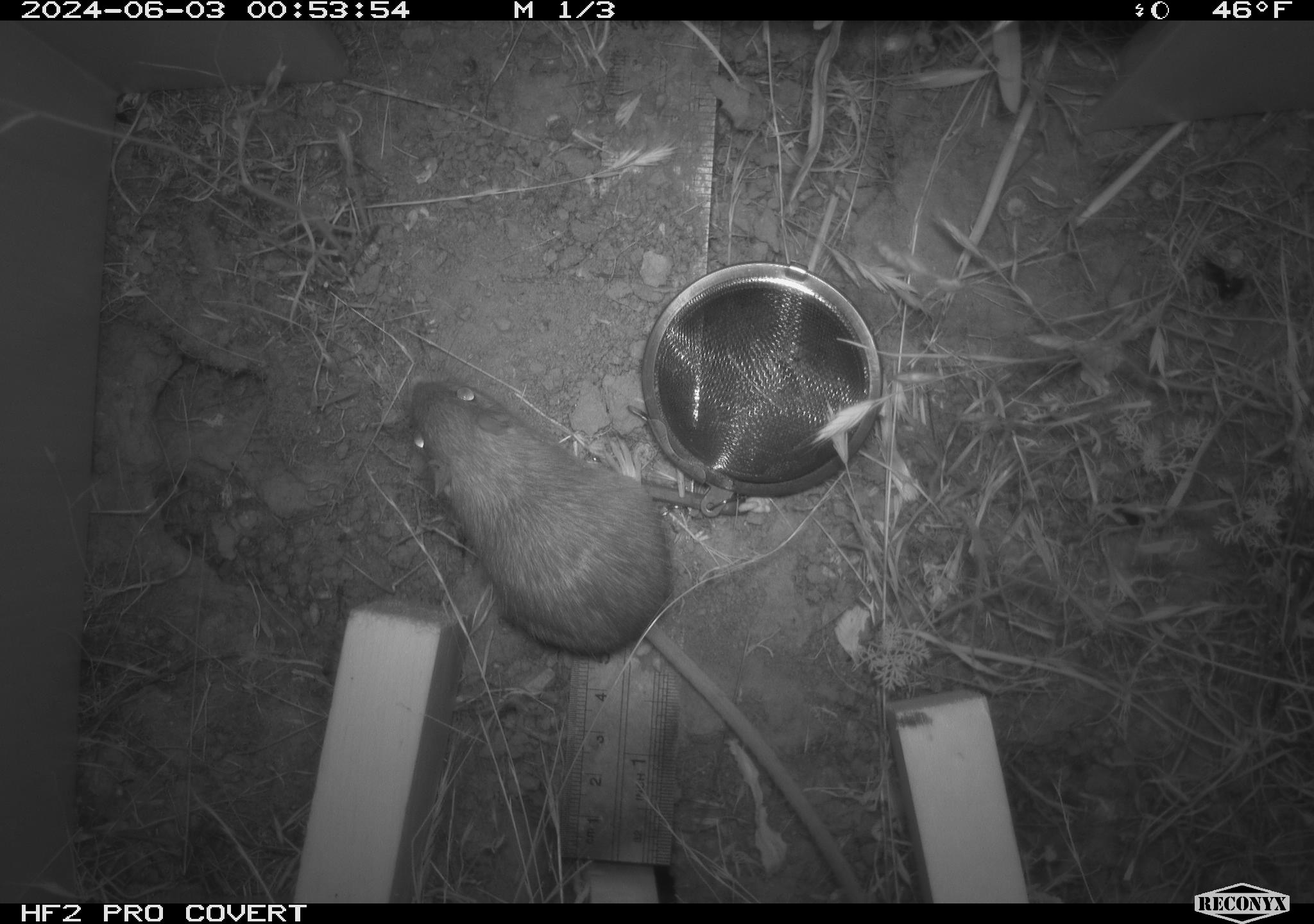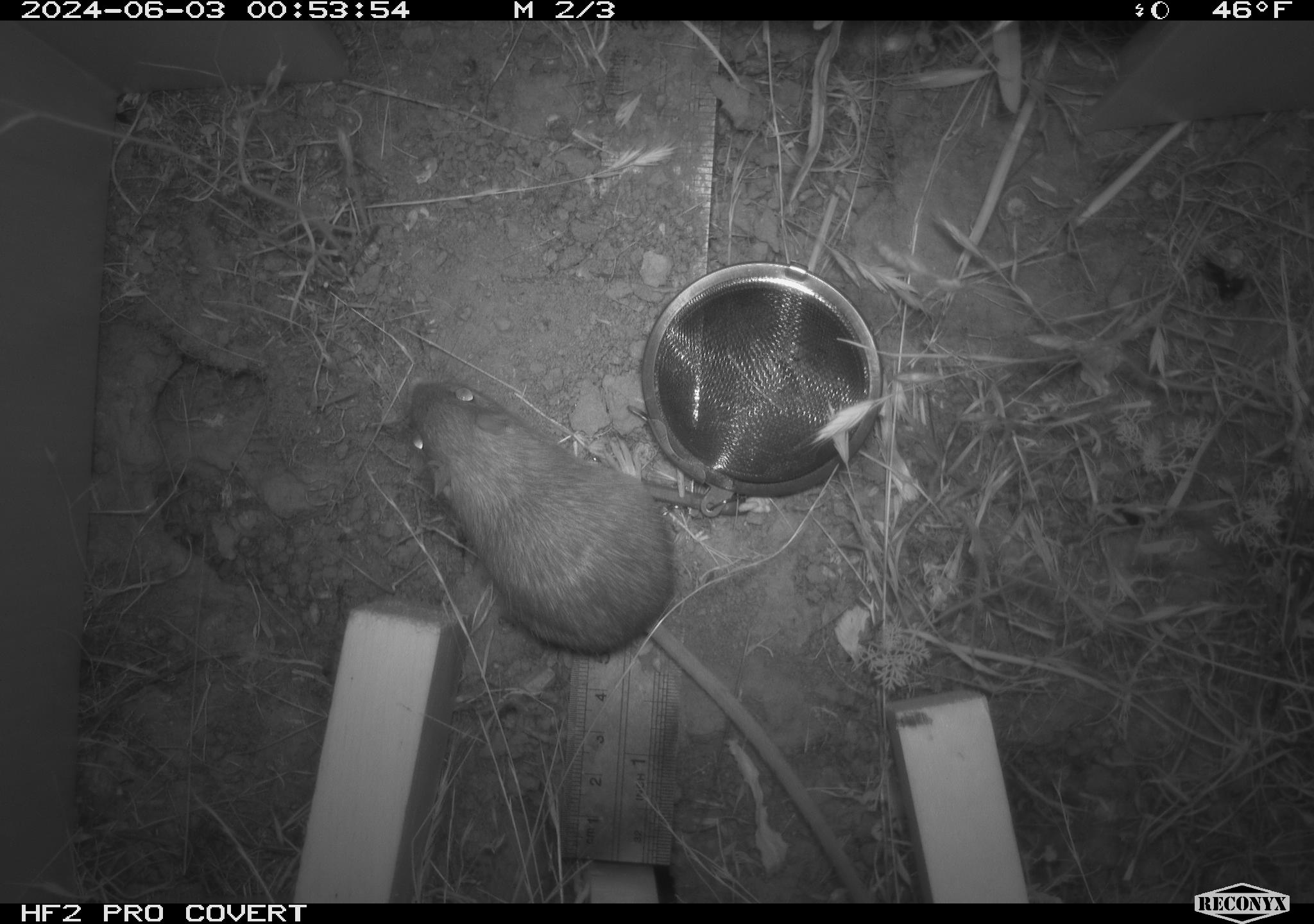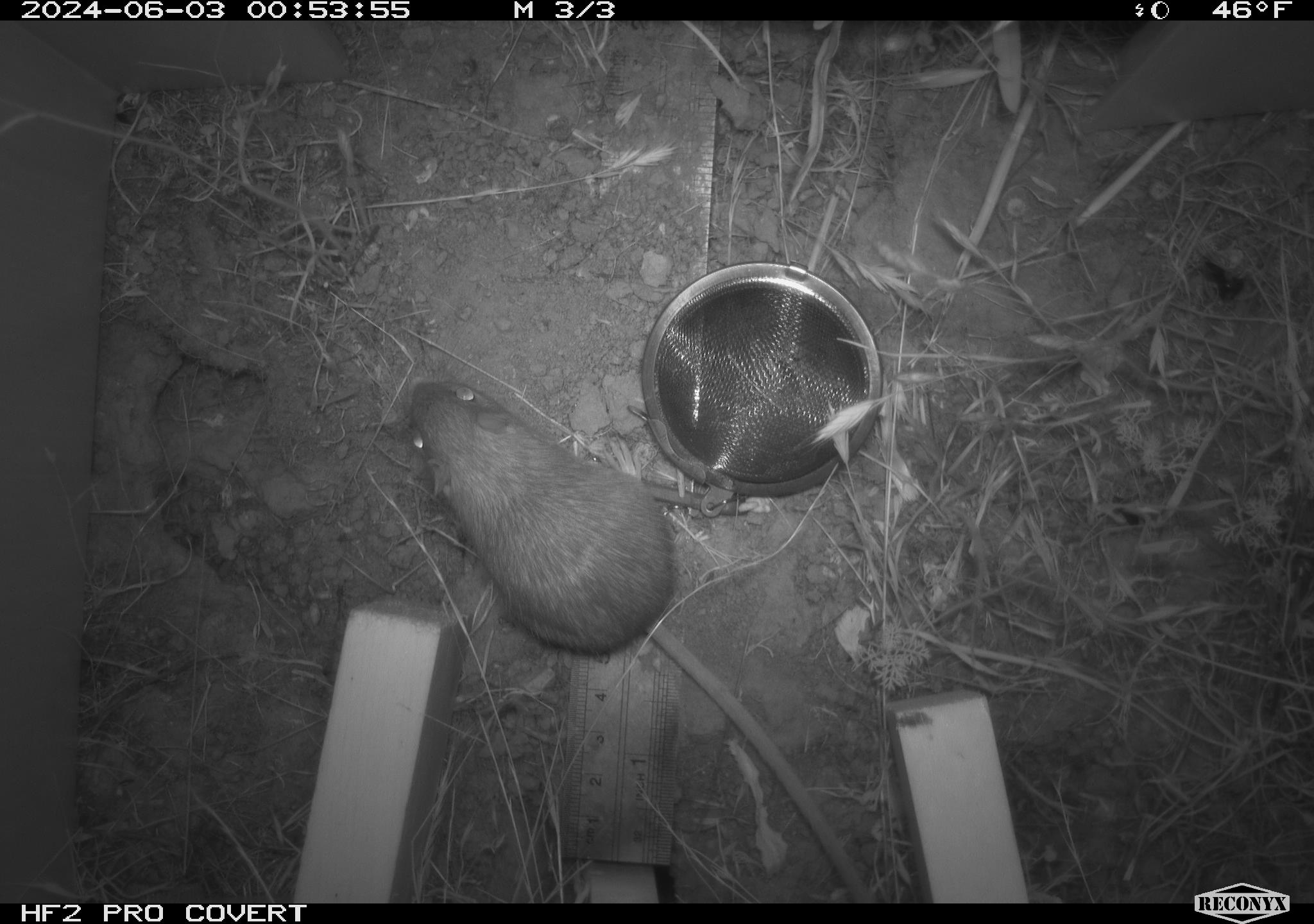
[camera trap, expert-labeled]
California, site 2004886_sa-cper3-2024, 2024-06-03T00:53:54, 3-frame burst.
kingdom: Animalia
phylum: Chordata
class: Mammalia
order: Rodentia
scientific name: Rodentia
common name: rodent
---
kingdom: Animalia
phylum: Chordata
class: Mammalia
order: Rodentia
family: Heteromyidae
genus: Dipodomys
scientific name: Dipodomys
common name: kangaroo rats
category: dipodomys species